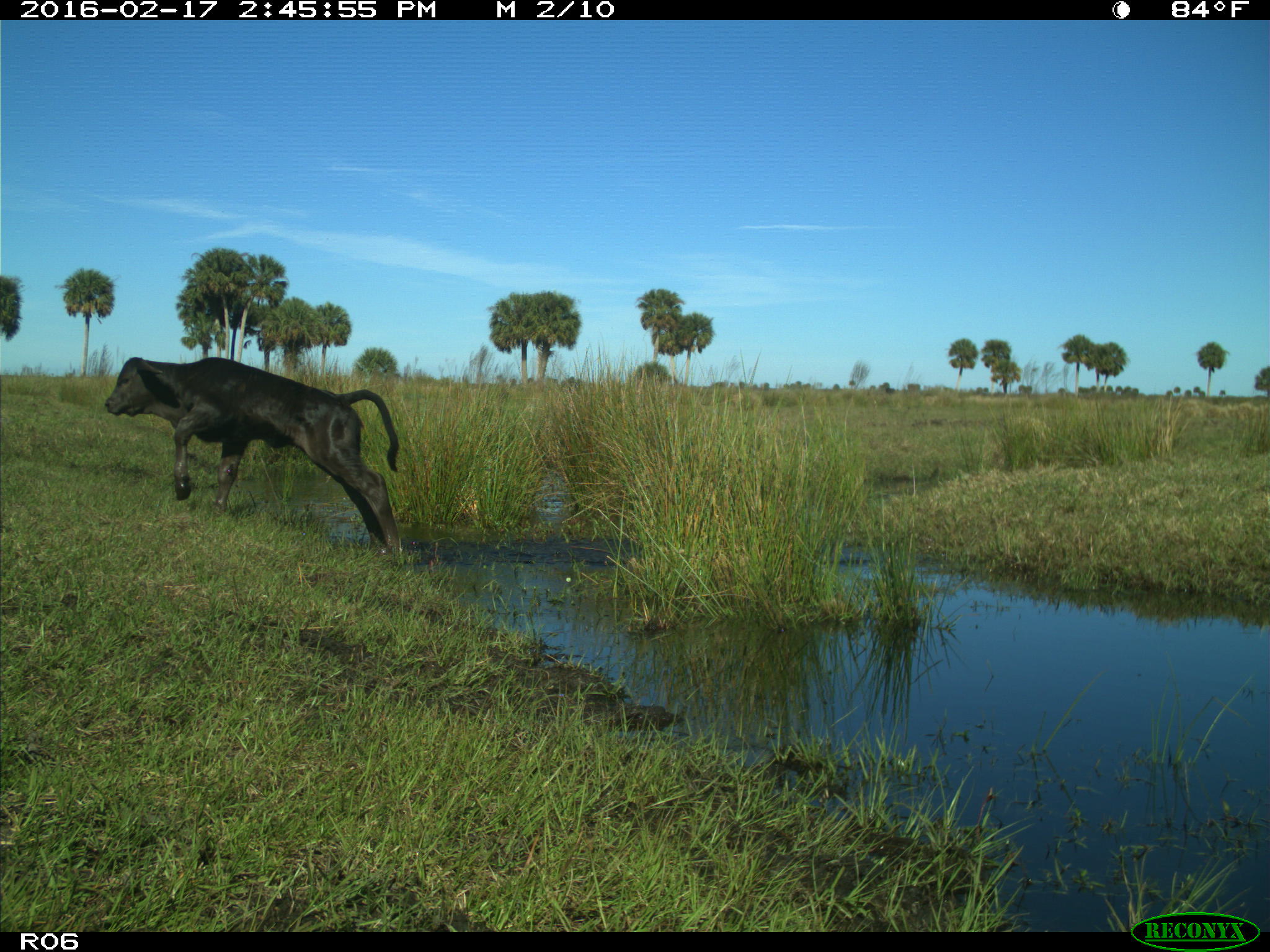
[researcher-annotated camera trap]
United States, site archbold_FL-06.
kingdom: Animalia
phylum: Chordata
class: Mammalia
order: Artiodactyla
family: Bovidae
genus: Bos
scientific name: Bos taurus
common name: domestic cow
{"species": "Bos taurus (domestic cow)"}